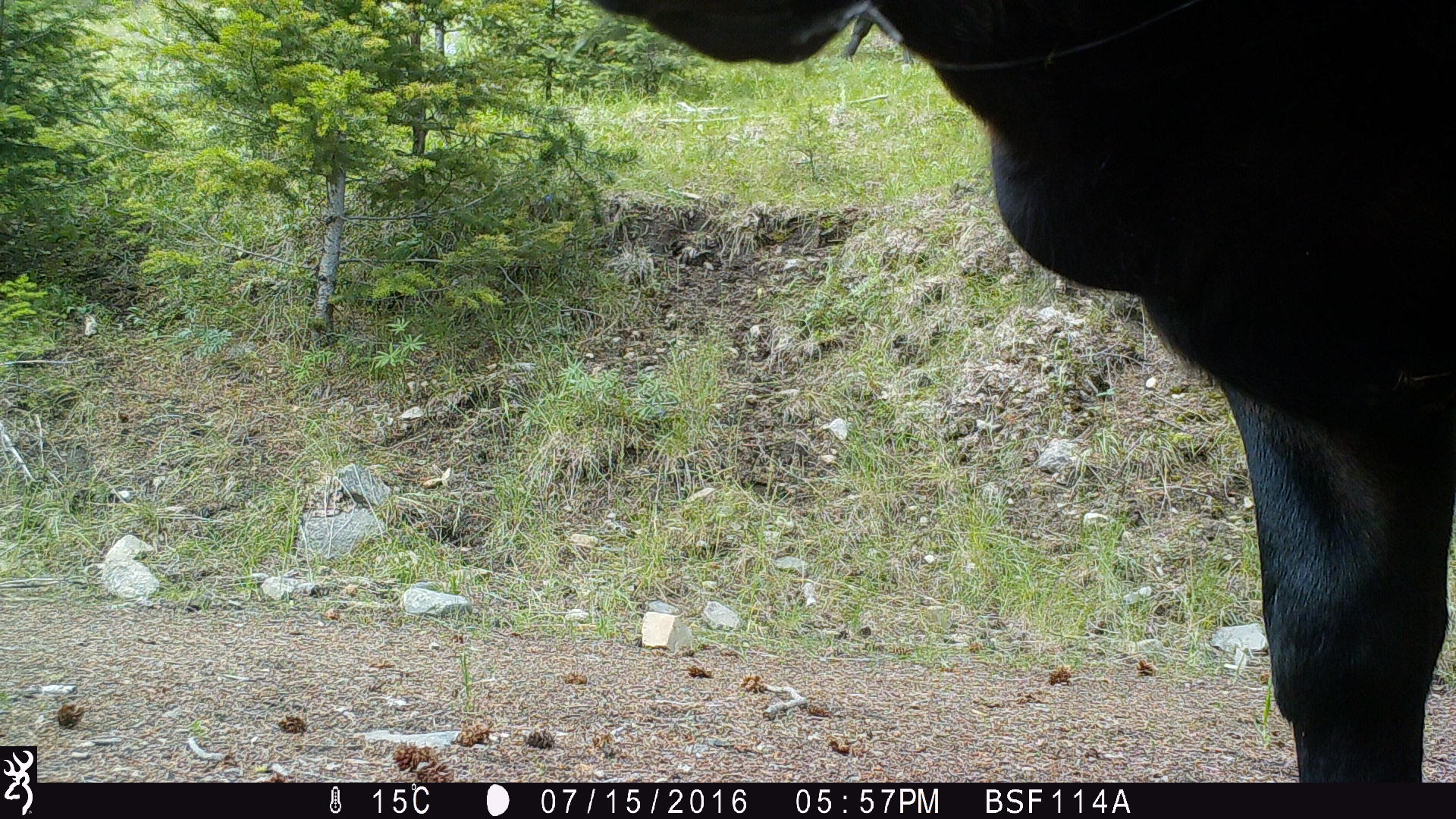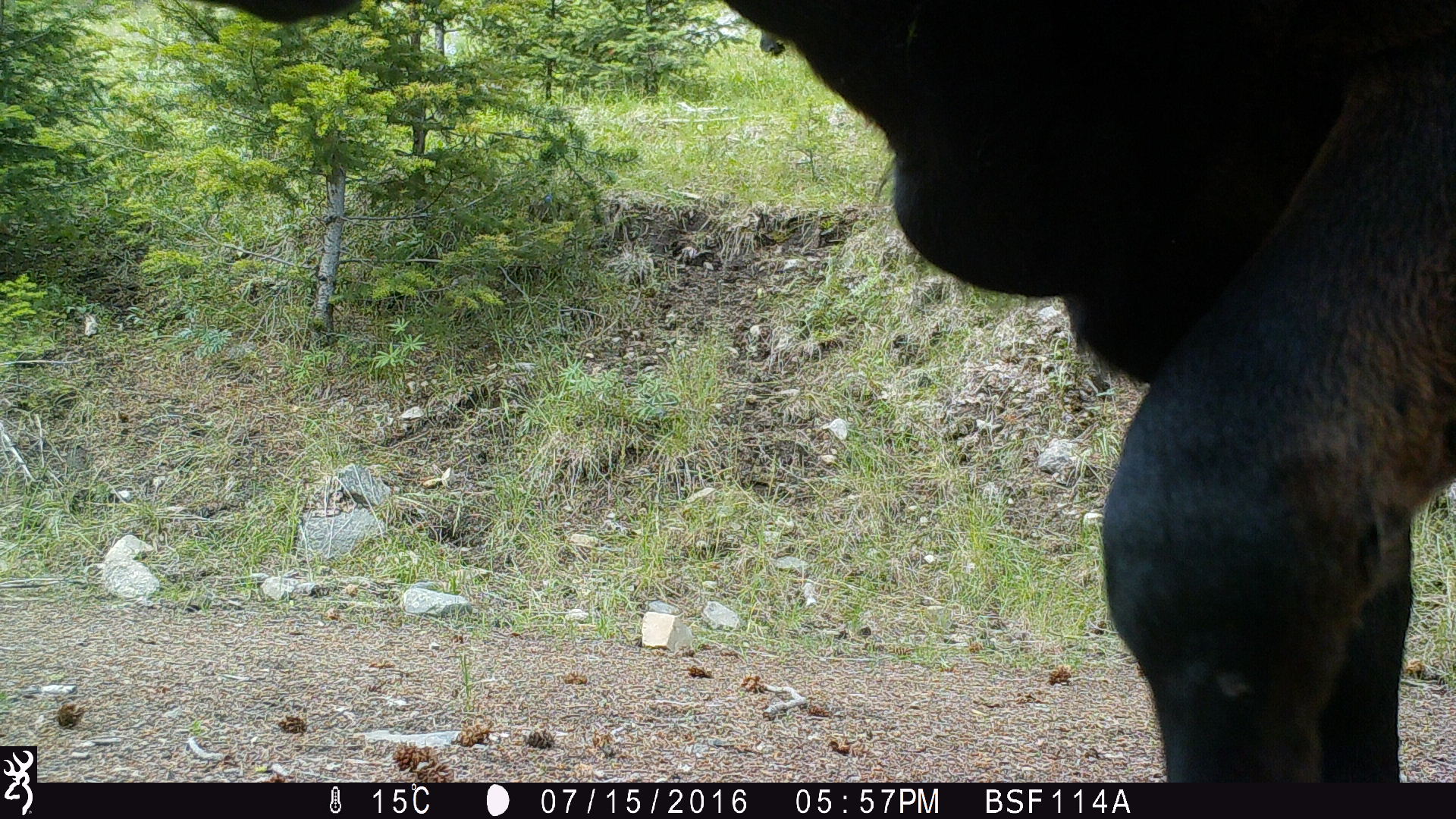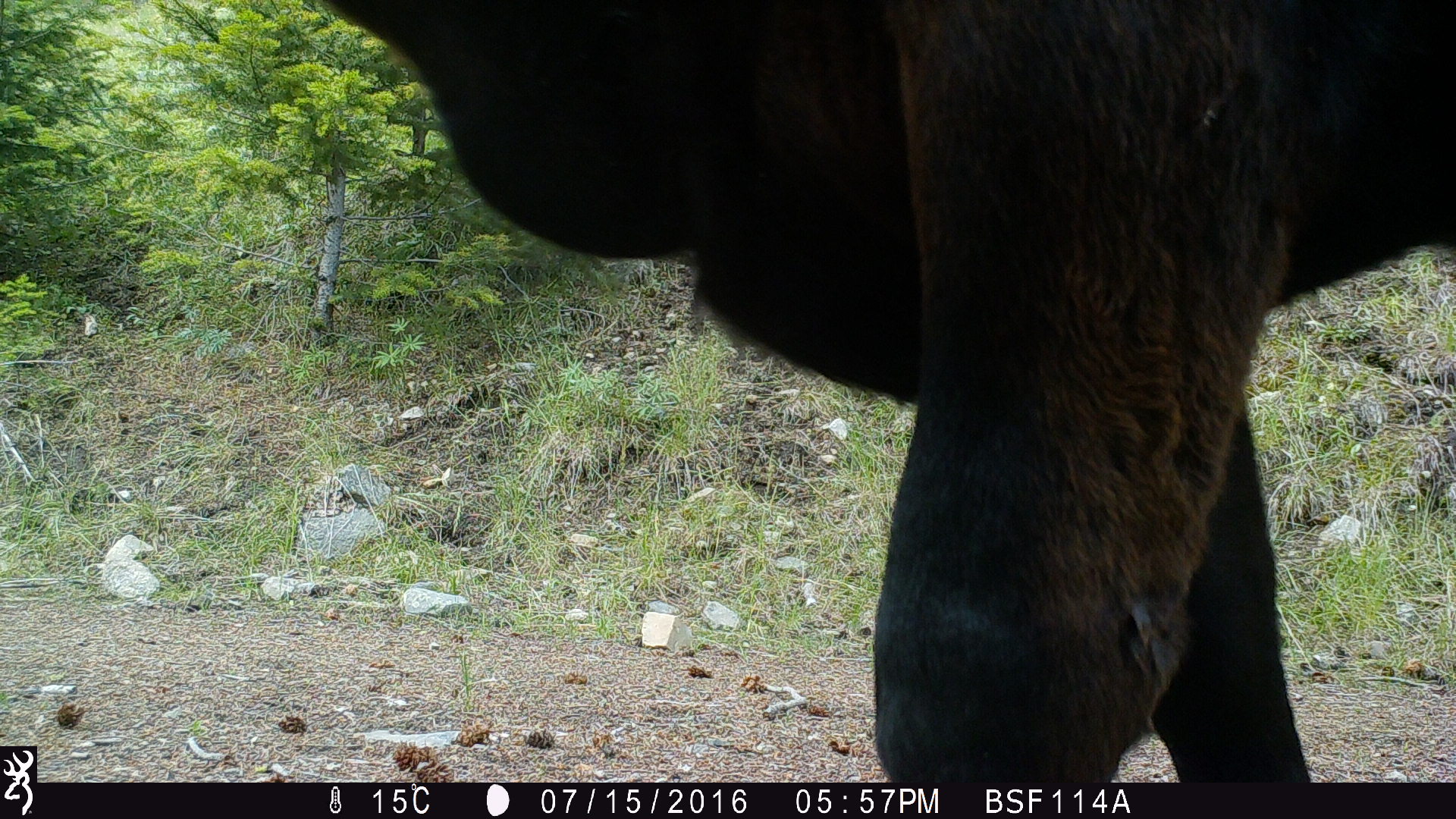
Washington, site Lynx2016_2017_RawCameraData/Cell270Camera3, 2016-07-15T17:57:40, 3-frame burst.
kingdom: Animalia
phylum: Chordata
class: Mammalia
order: Artiodactyla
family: Bovidae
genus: Bos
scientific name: Bos taurus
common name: domestic cattle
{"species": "domestic cattle (Bos taurus)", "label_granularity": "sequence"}